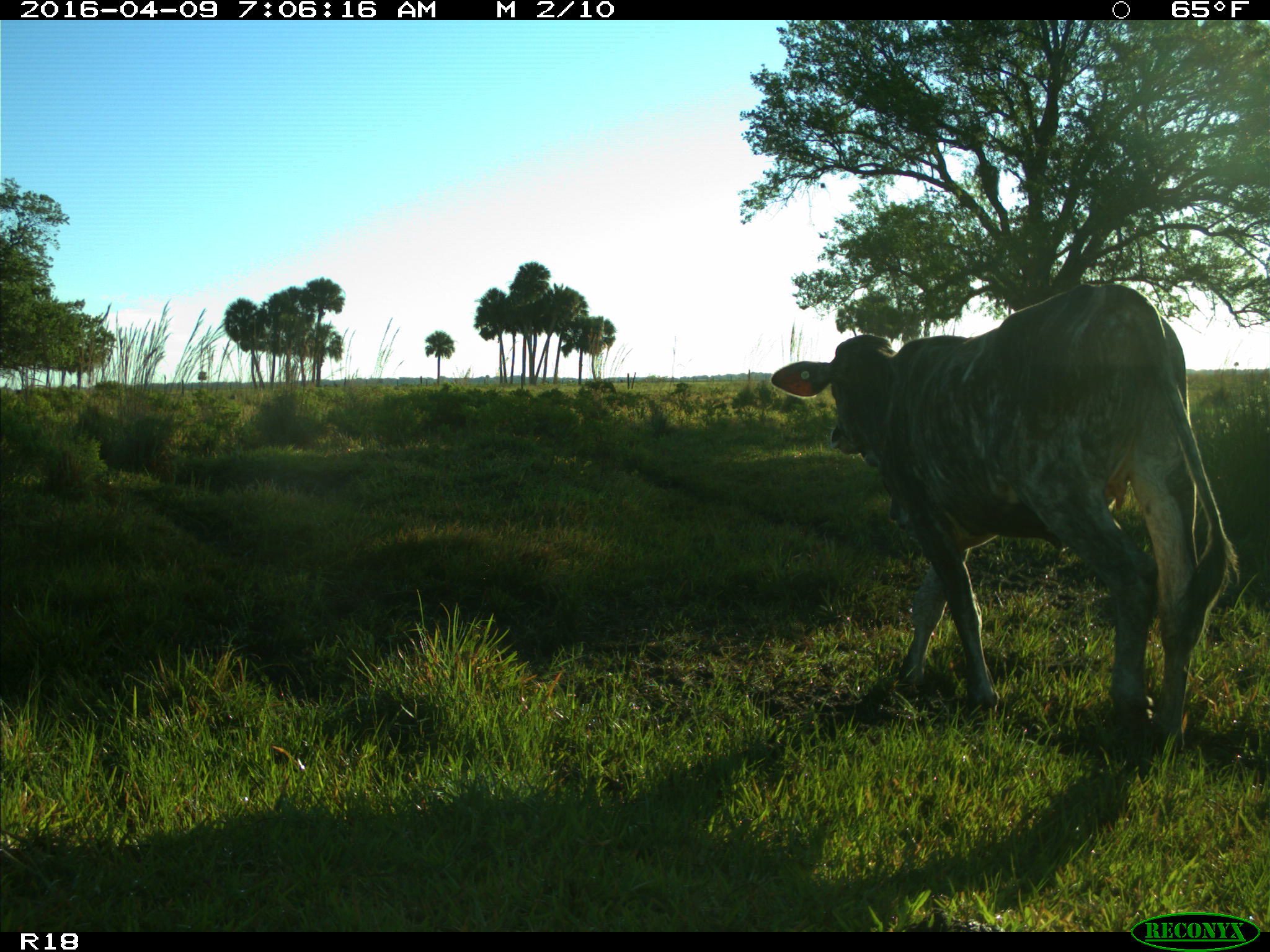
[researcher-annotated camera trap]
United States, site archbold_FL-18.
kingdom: Animalia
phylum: Chordata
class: Mammalia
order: Artiodactyla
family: Bovidae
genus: Bos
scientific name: Bos taurus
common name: domestic cow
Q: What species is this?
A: Bos taurus (domestic cow).